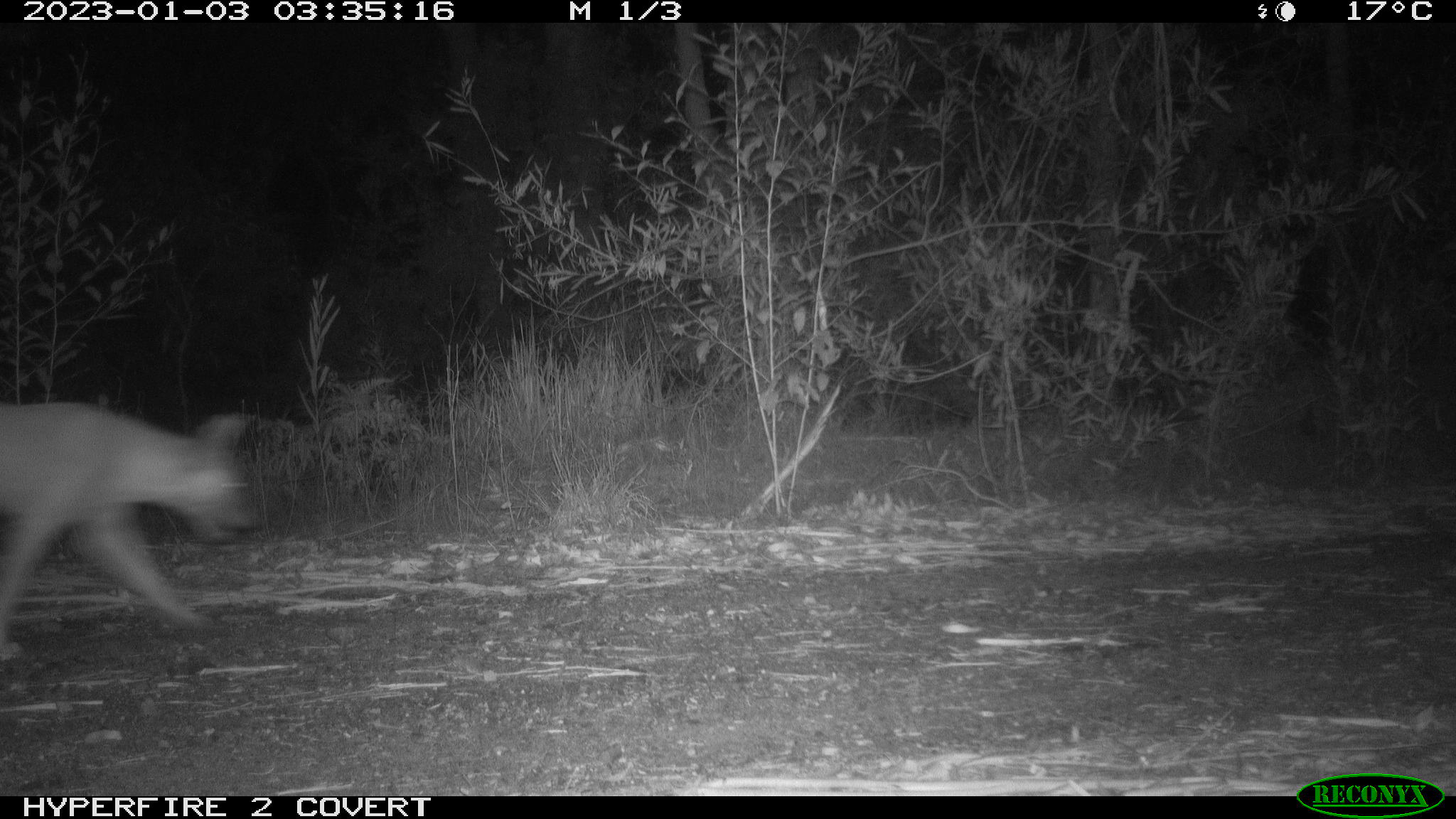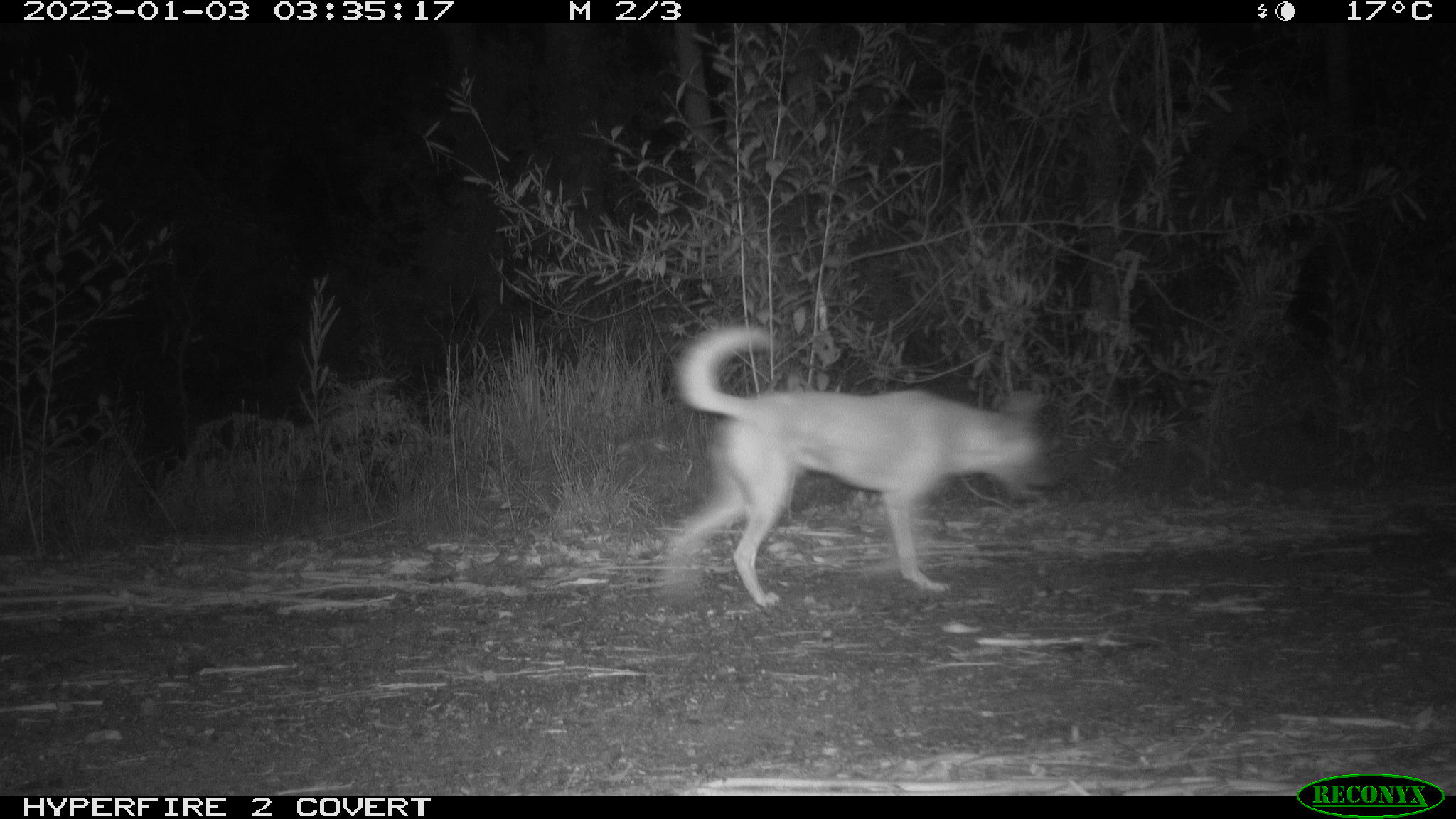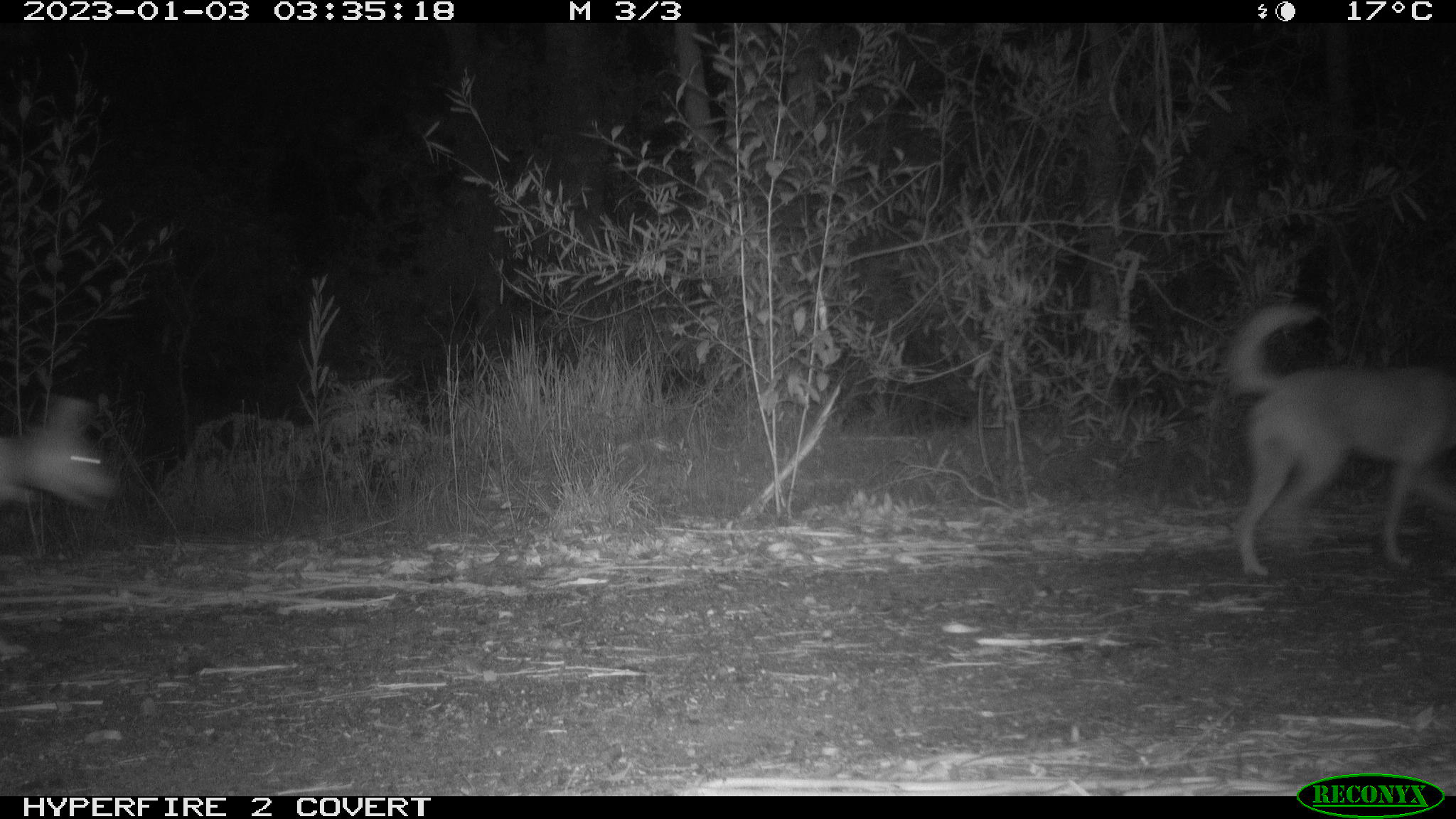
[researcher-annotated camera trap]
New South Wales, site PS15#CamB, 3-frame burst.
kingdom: Animalia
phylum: Chordata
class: Mammalia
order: Carnivora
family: Canidae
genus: Canis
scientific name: Canis familiaris dingo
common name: dingo